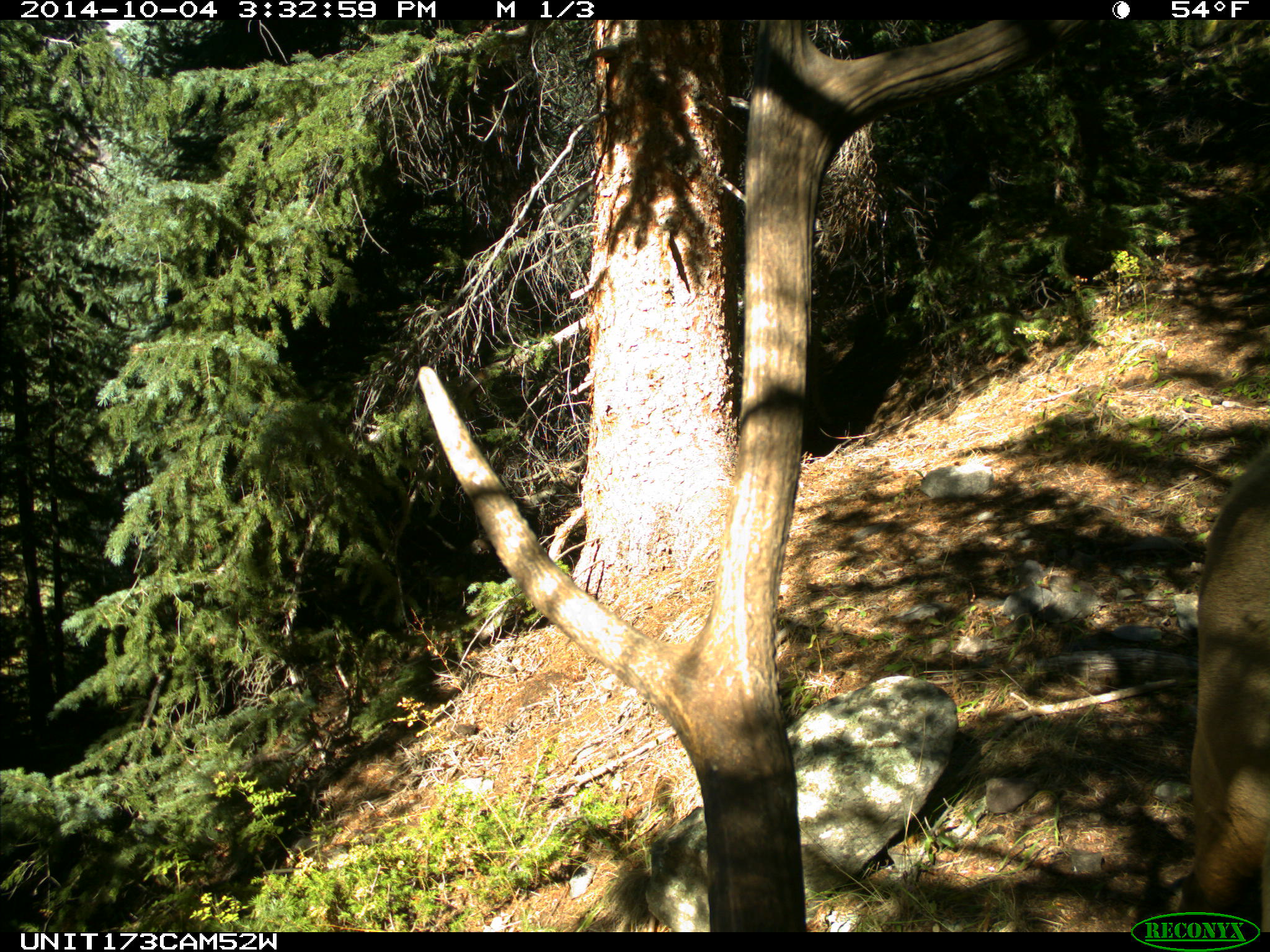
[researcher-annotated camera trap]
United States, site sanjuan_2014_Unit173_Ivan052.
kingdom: Animalia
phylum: Chordata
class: Mammalia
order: Artiodactyla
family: Cervidae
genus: Cervus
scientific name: Cervus elaphus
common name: red deer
Cervus elaphus (red deer).